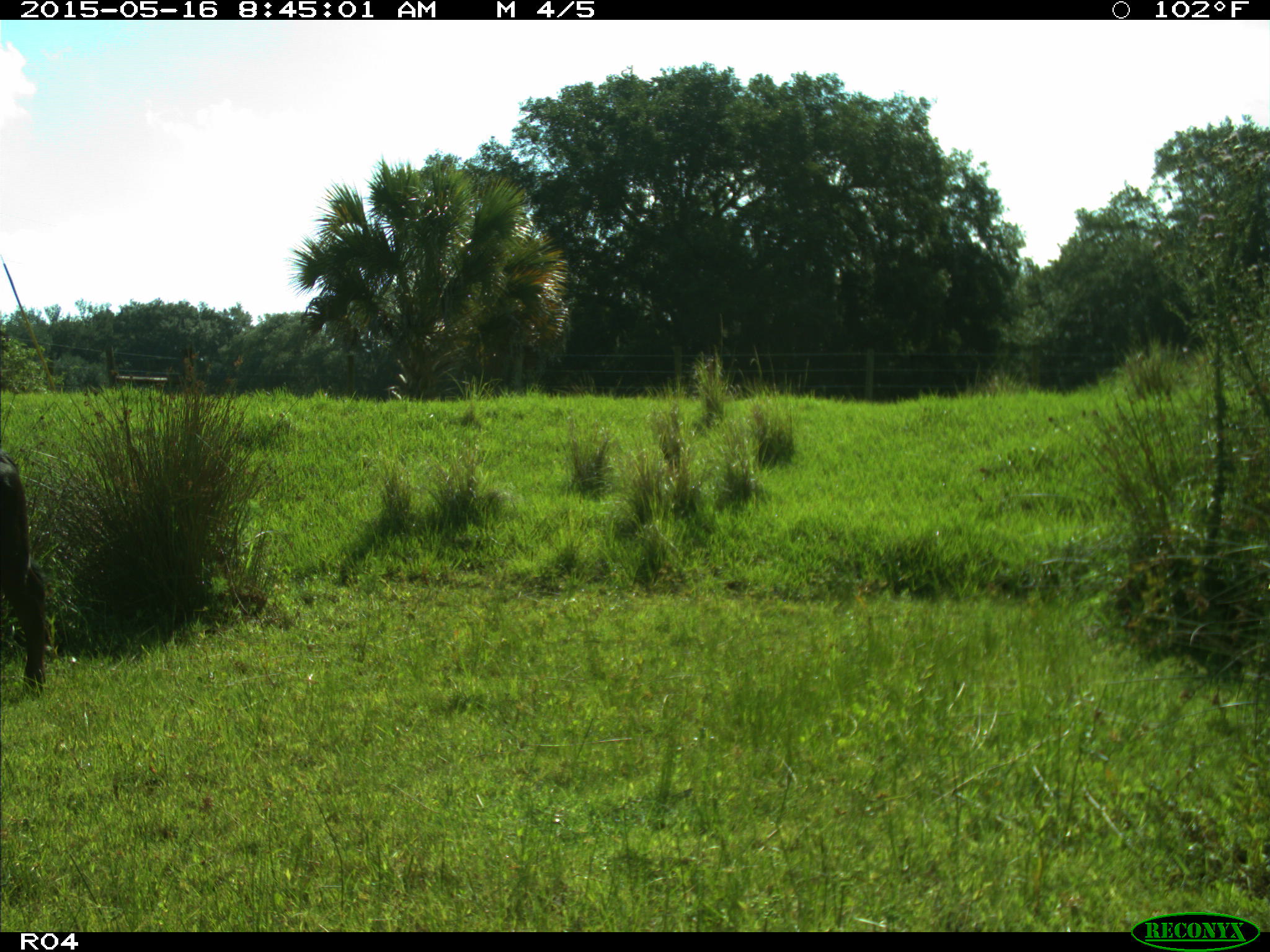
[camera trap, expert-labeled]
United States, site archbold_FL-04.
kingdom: Animalia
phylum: Chordata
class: Mammalia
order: Artiodactyla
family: Bovidae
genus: Bos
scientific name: Bos taurus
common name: domestic cow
Bos taurus (domestic cow).